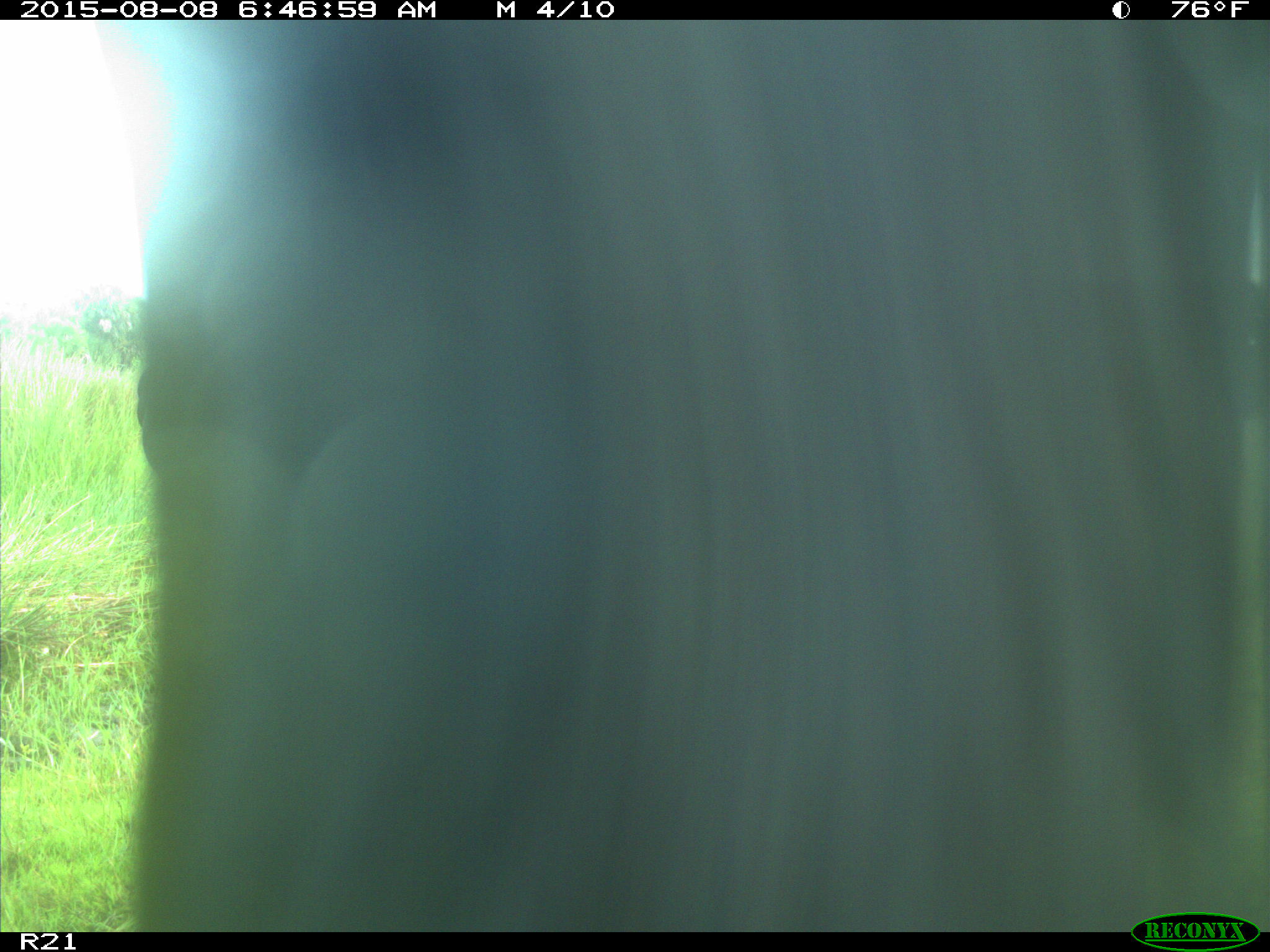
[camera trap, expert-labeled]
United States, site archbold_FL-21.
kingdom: Animalia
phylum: Chordata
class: Mammalia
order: Artiodactyla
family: Bovidae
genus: Bos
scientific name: Bos taurus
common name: domestic cow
Bos taurus (domestic cow).